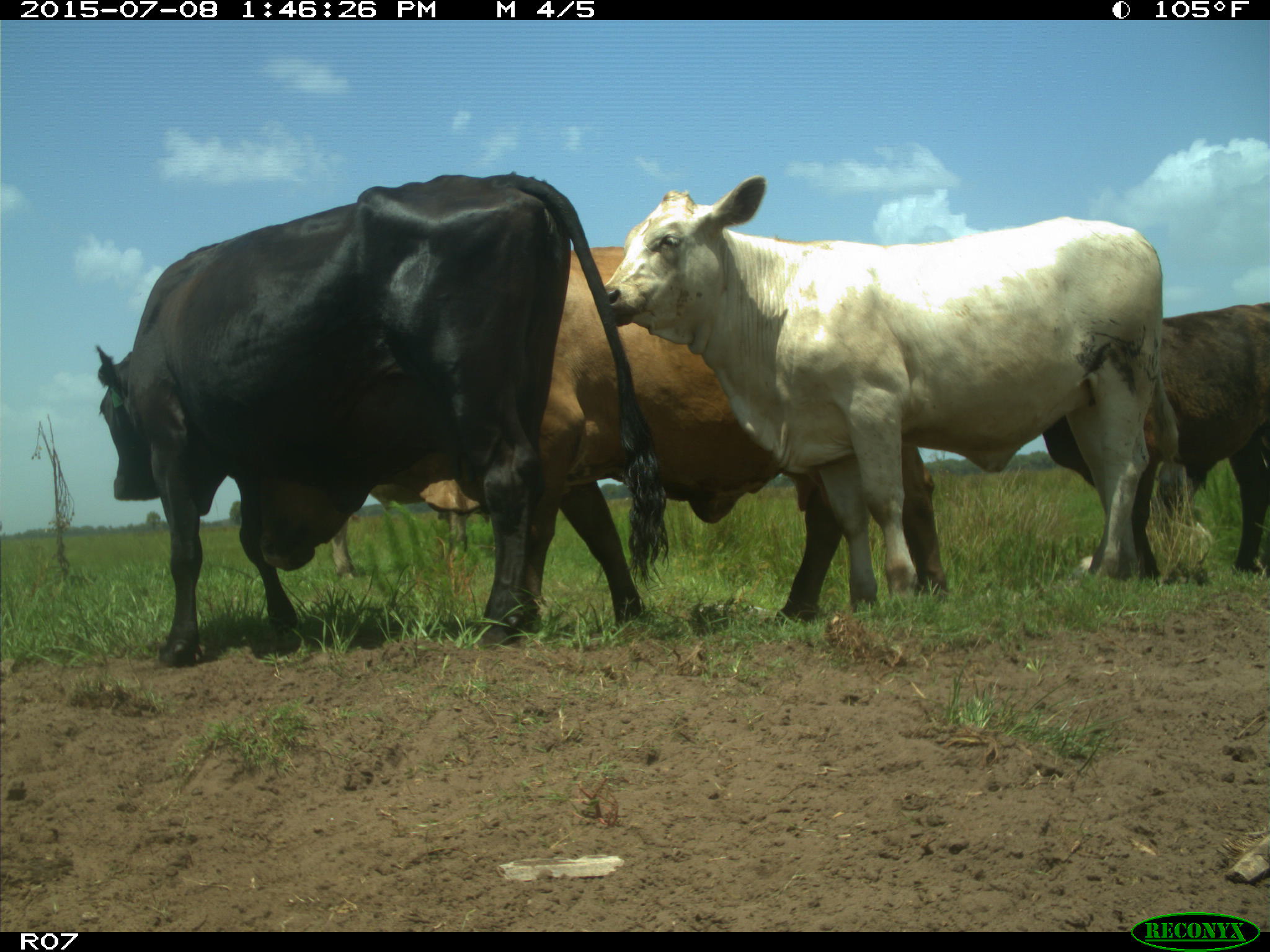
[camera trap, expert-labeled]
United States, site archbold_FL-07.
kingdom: Animalia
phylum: Chordata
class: Mammalia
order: Artiodactyla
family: Bovidae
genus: Bos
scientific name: Bos taurus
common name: domestic cow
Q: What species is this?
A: Bos taurus (domestic cow).